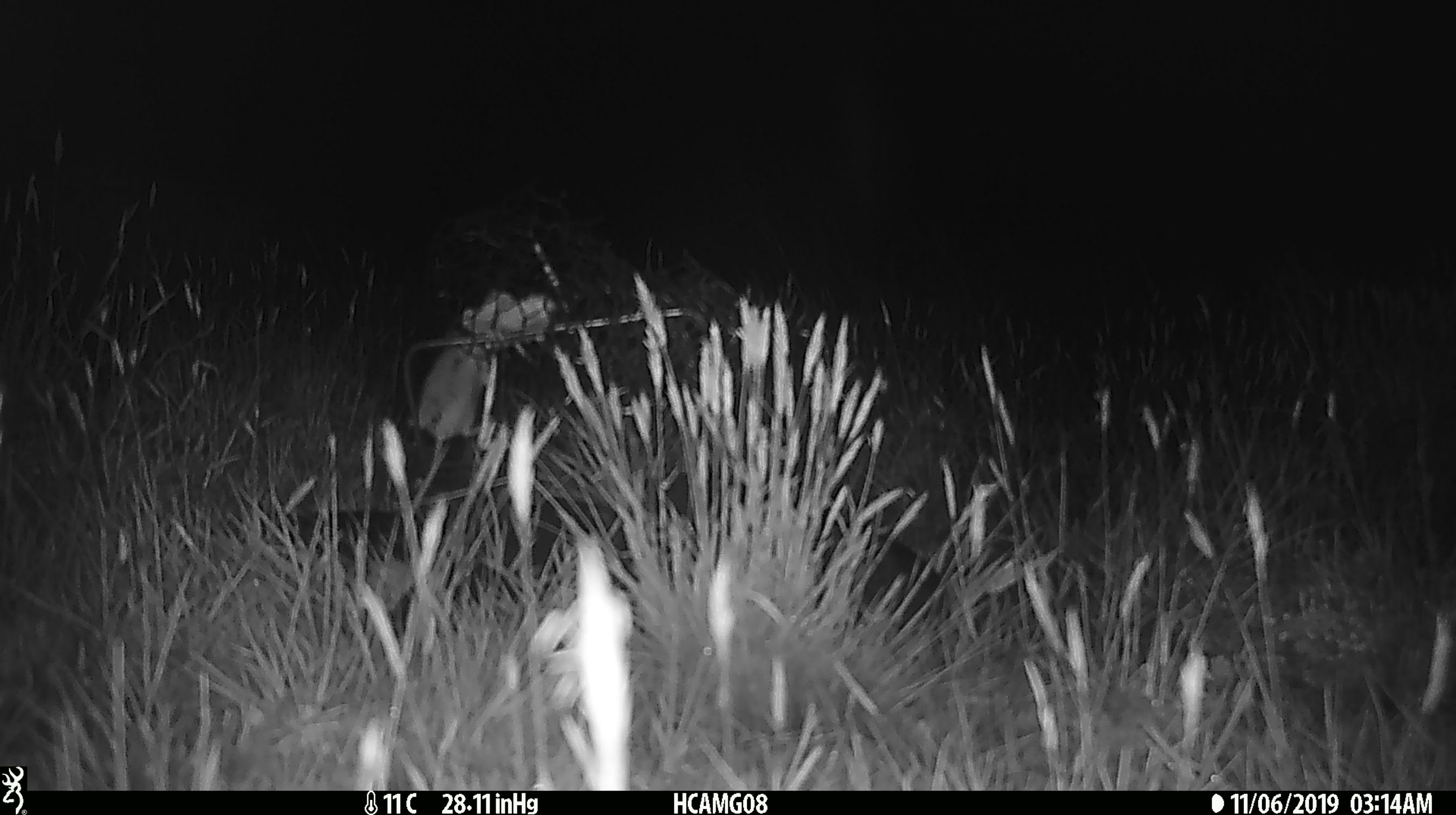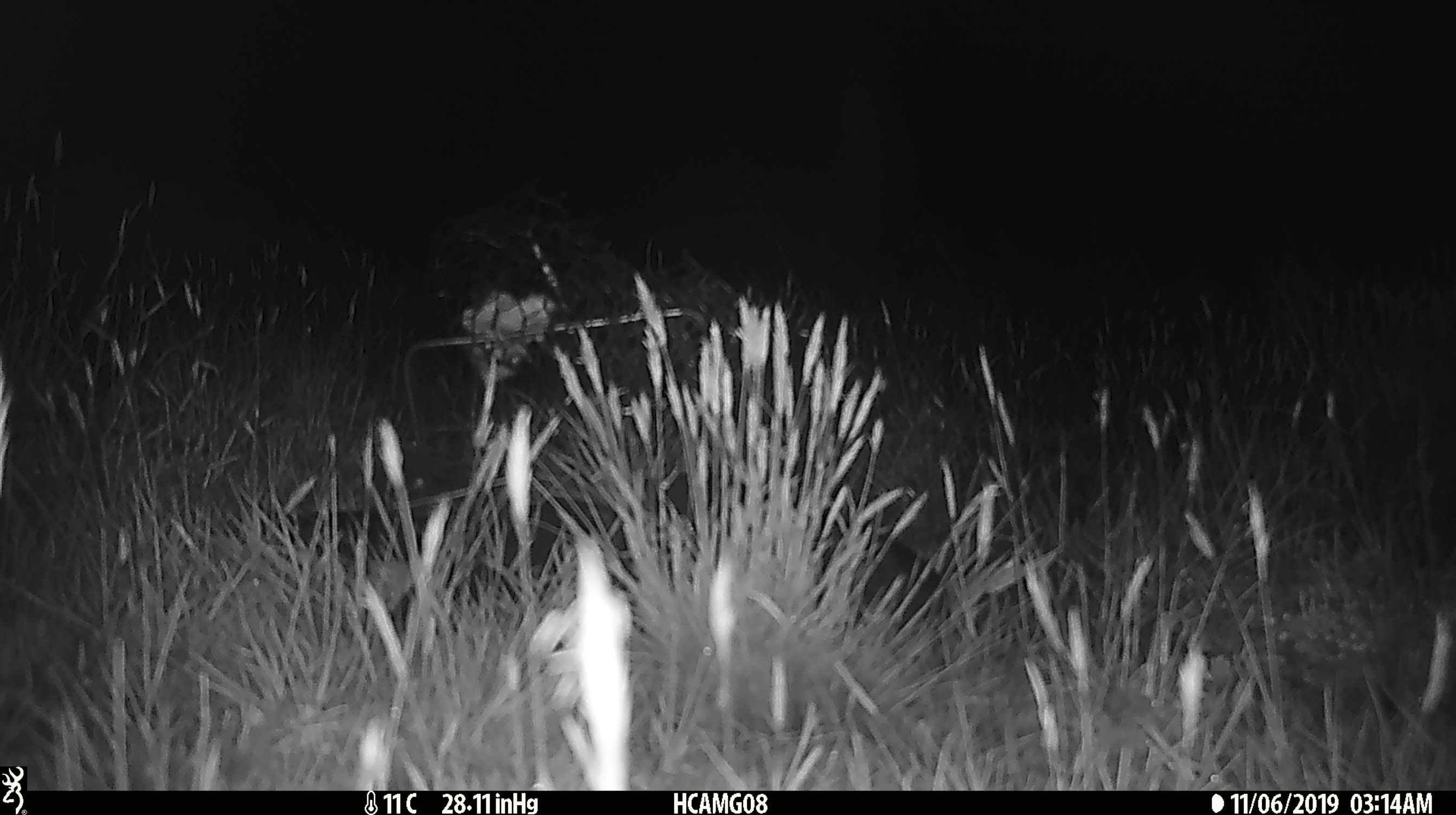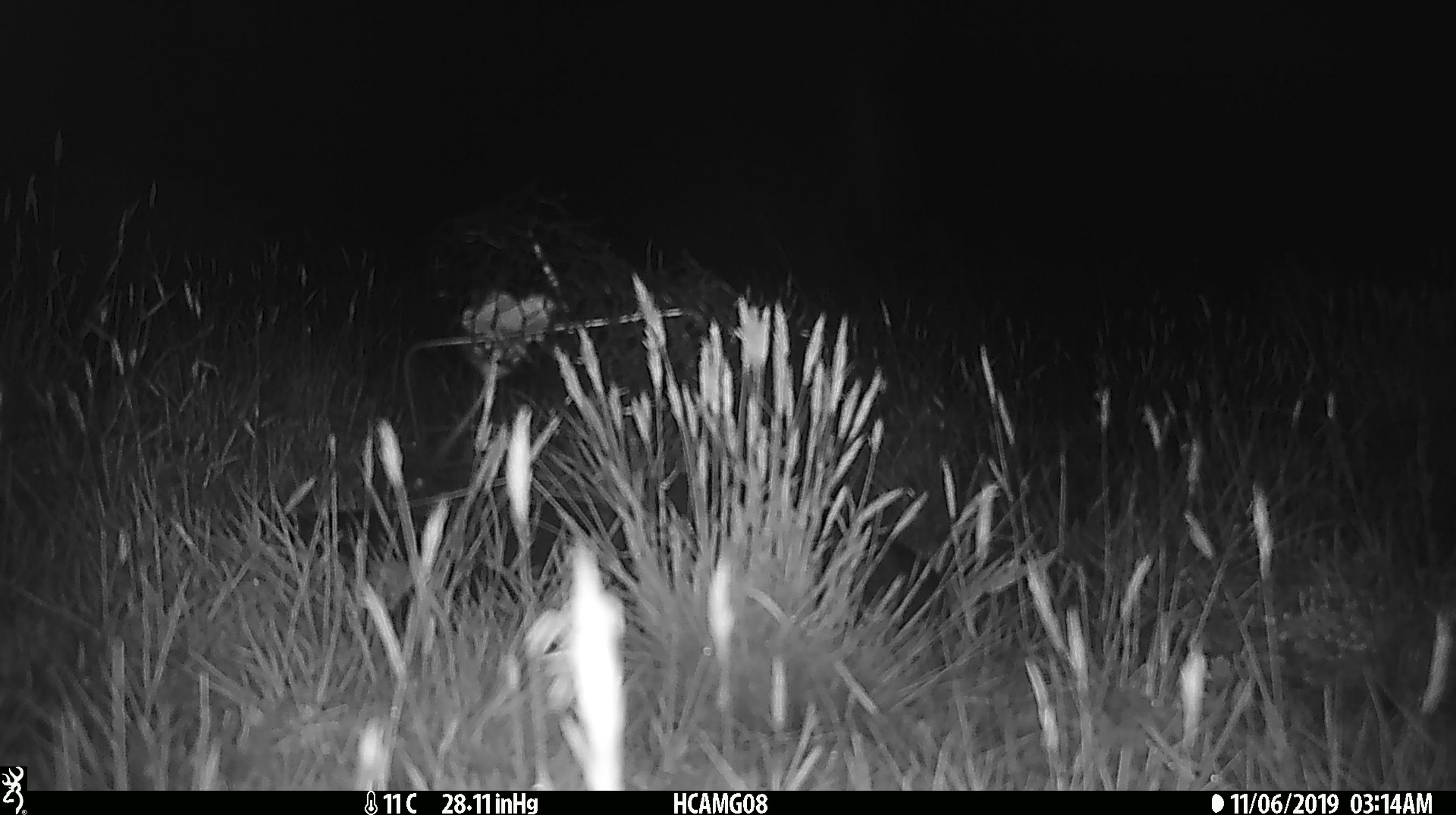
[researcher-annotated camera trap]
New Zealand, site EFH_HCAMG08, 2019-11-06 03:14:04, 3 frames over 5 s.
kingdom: Animalia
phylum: Chordata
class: Mammalia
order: Rodentia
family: Muridae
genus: Mus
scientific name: Mus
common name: mouse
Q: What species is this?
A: Mouse (Mus).